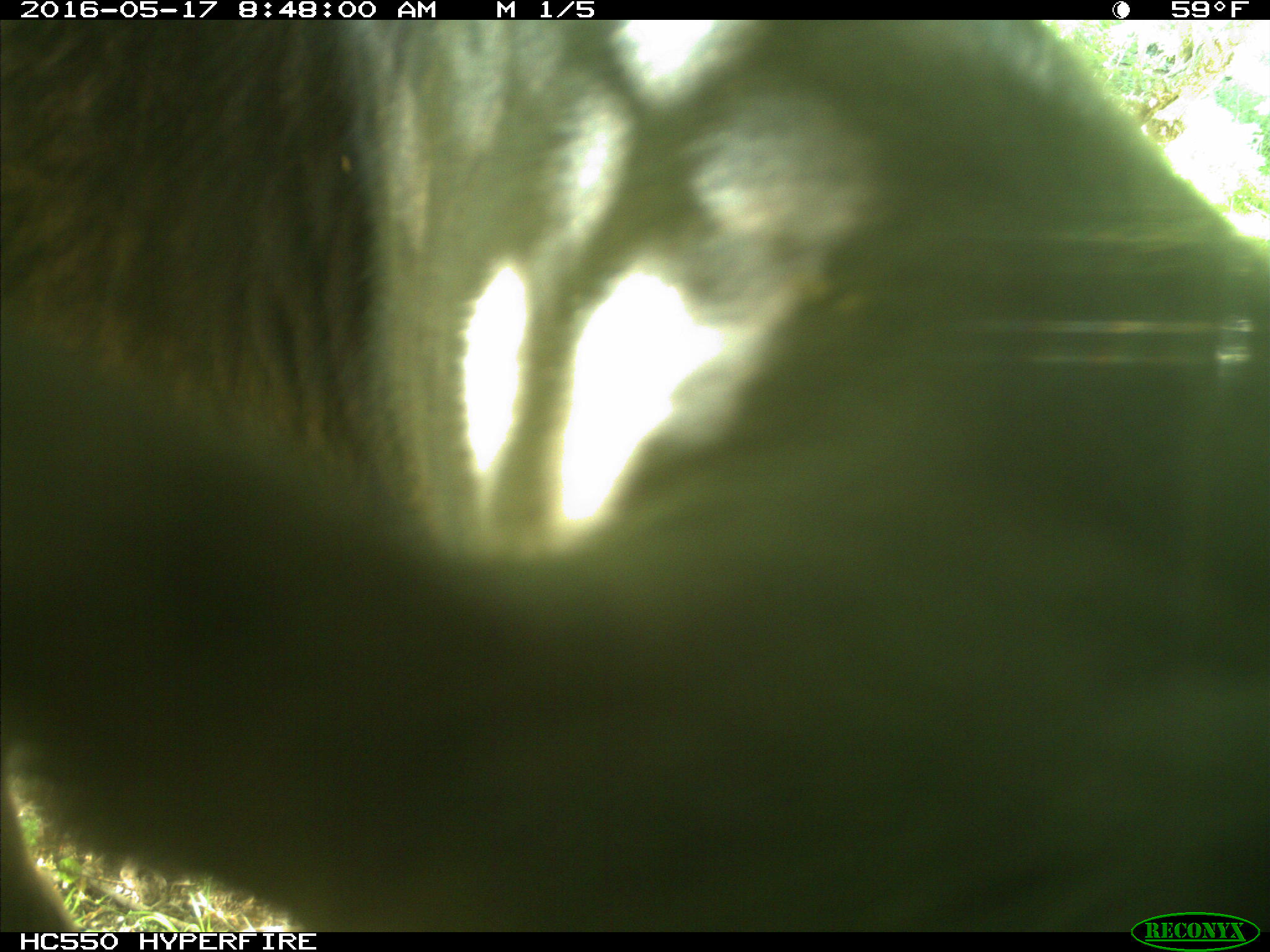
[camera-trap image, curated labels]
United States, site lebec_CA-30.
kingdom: Animalia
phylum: Chordata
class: Mammalia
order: Artiodactyla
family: Bovidae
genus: Bos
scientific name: Bos taurus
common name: domestic cow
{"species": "Bos taurus (domestic cow)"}